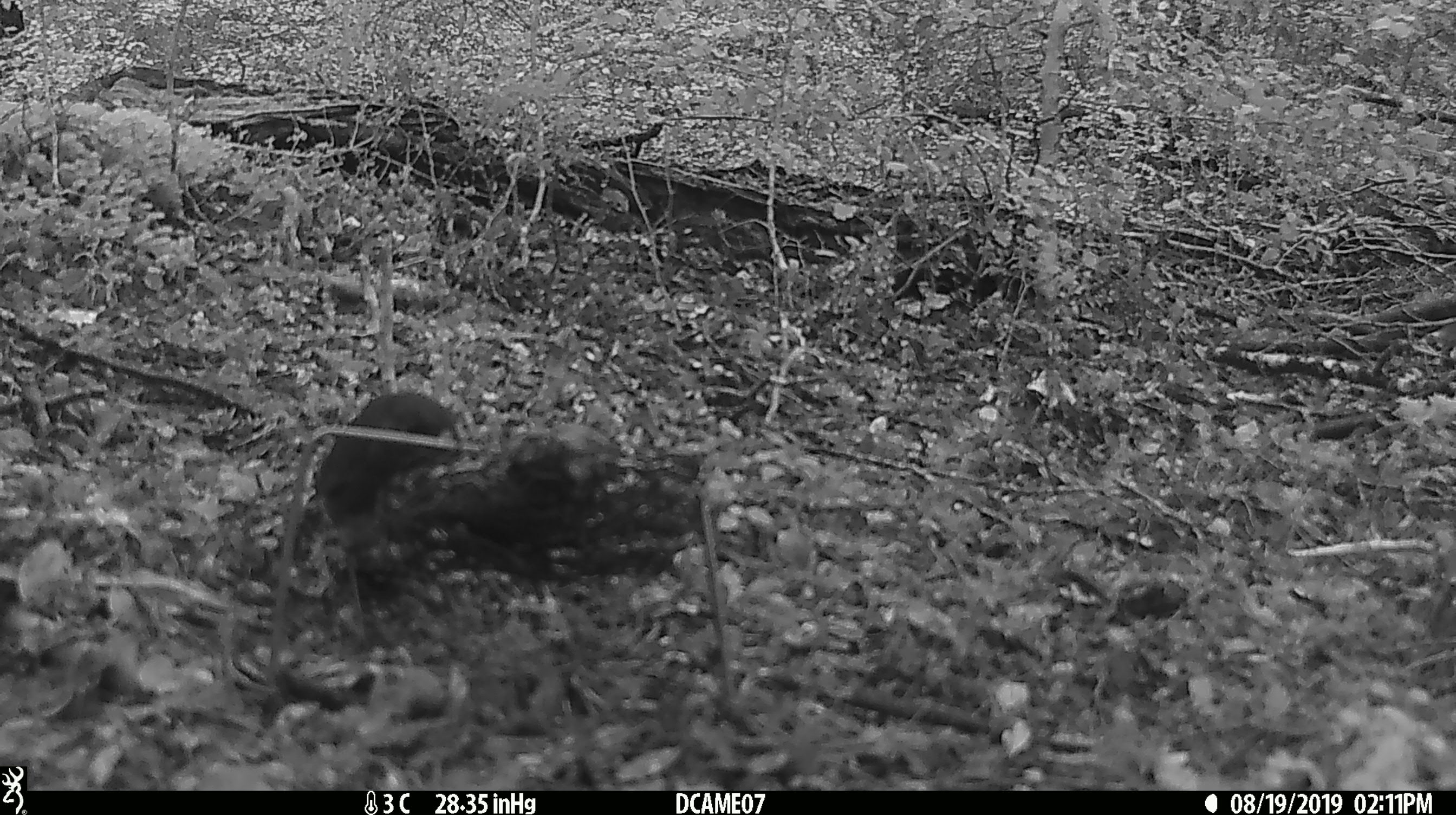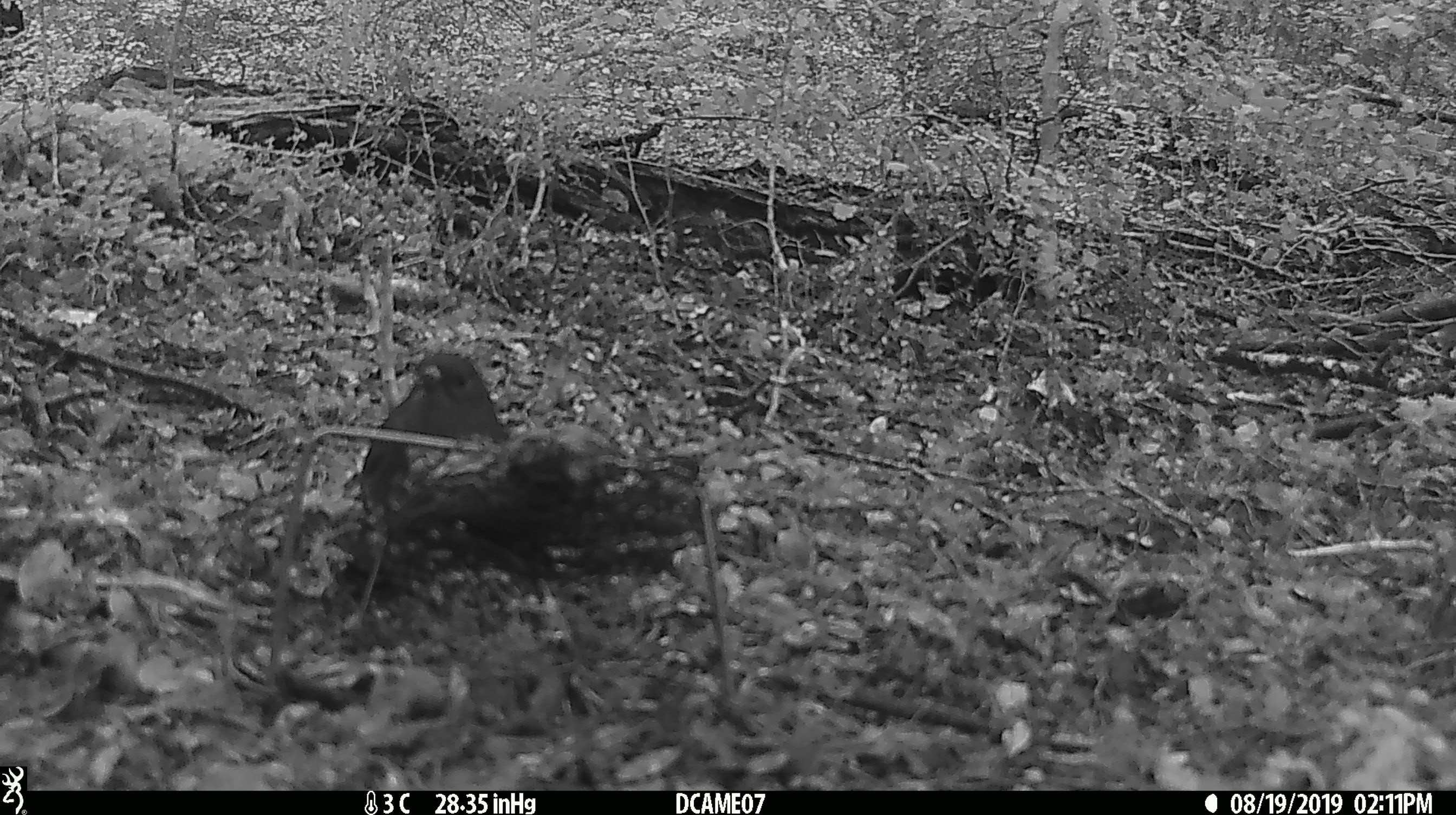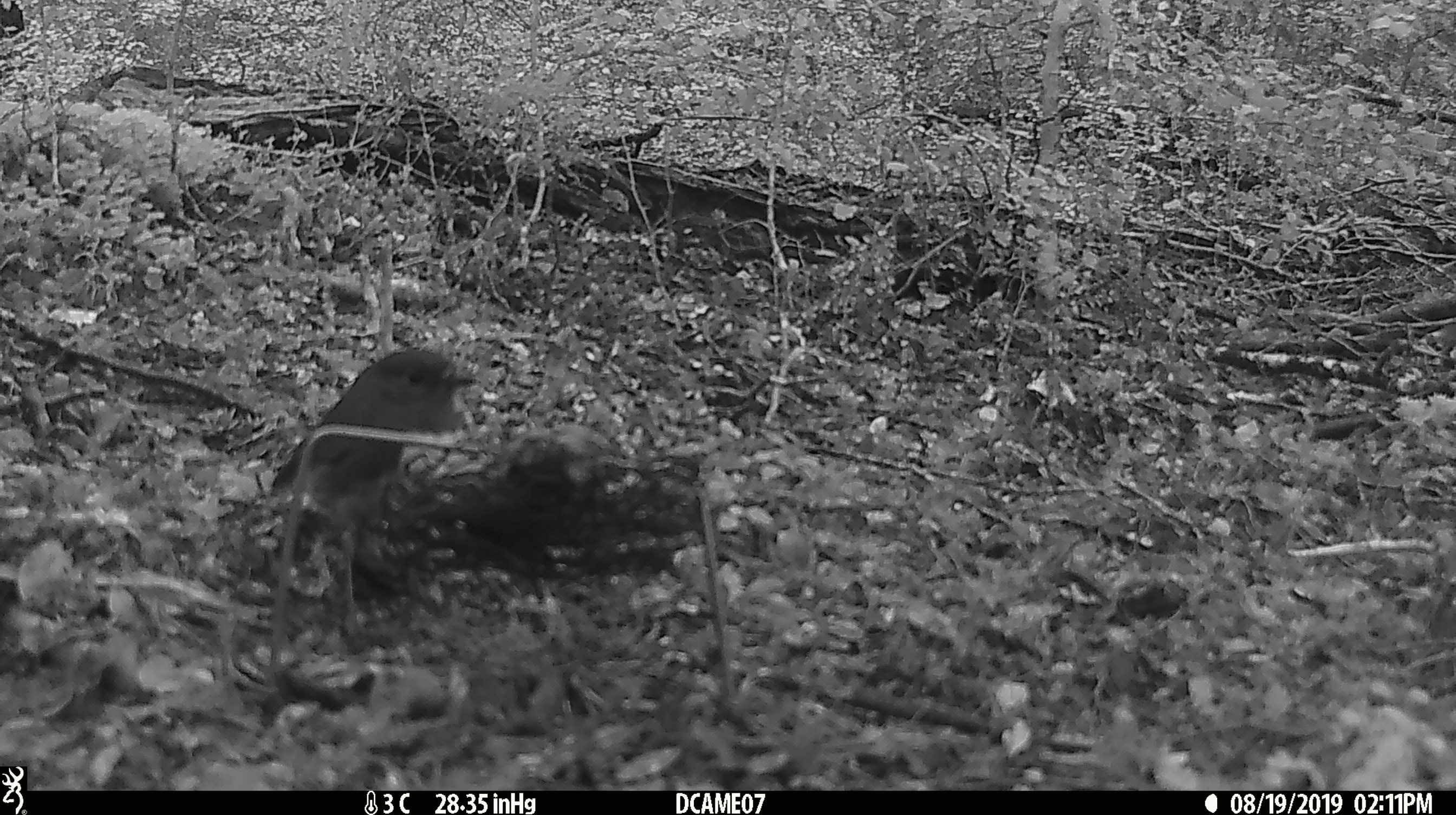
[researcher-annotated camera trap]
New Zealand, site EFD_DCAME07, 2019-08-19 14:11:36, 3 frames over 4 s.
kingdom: Animalia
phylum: Chordata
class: Aves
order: Passeriformes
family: Petroicidae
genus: Petroica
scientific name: Petroica australis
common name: new zealand robin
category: robin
Robin (new zealand robin) (Petroica australis).